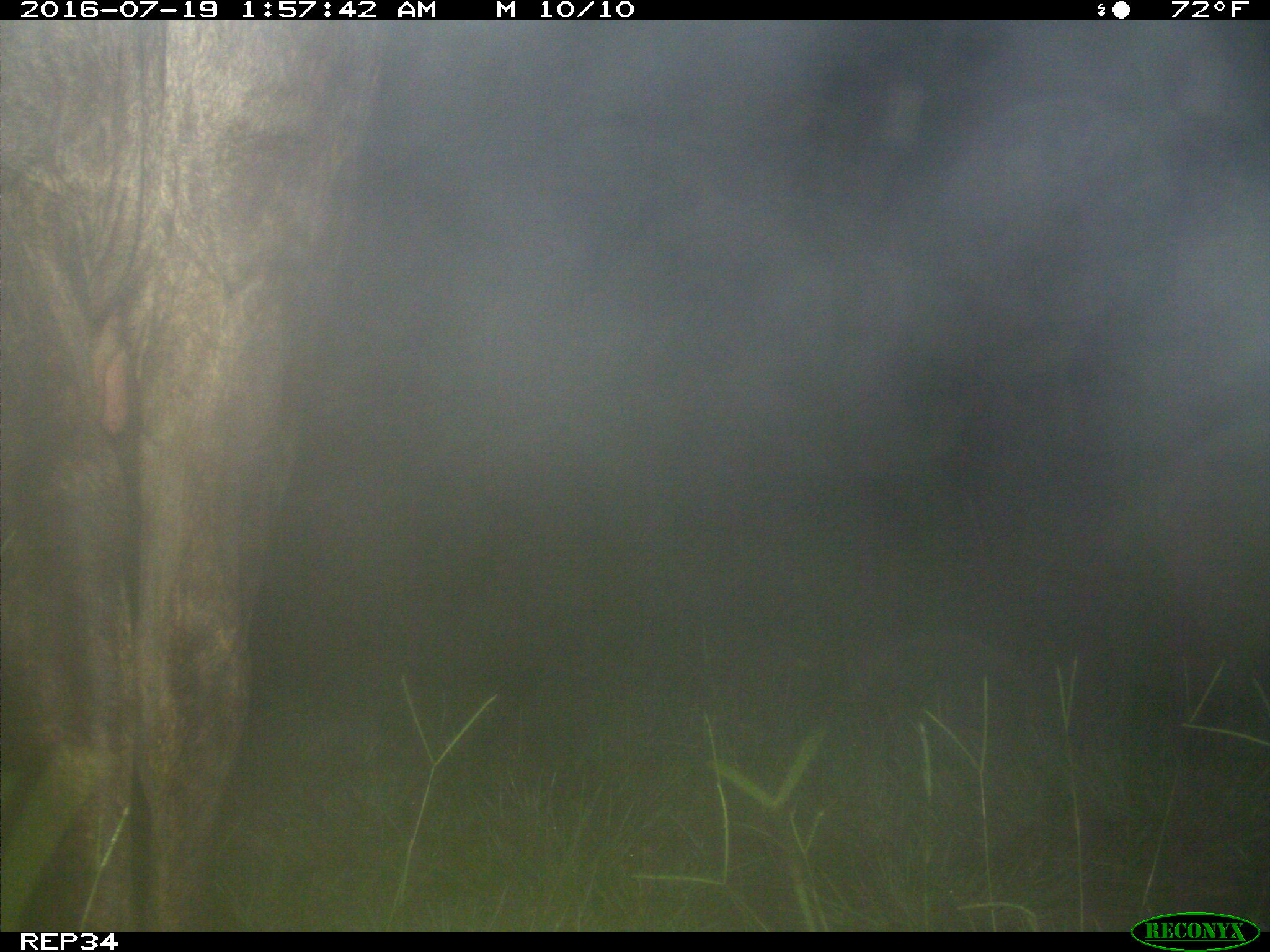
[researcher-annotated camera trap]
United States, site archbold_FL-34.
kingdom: Animalia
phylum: Chordata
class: Mammalia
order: Artiodactyla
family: Bovidae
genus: Bos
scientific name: Bos taurus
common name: domestic cow